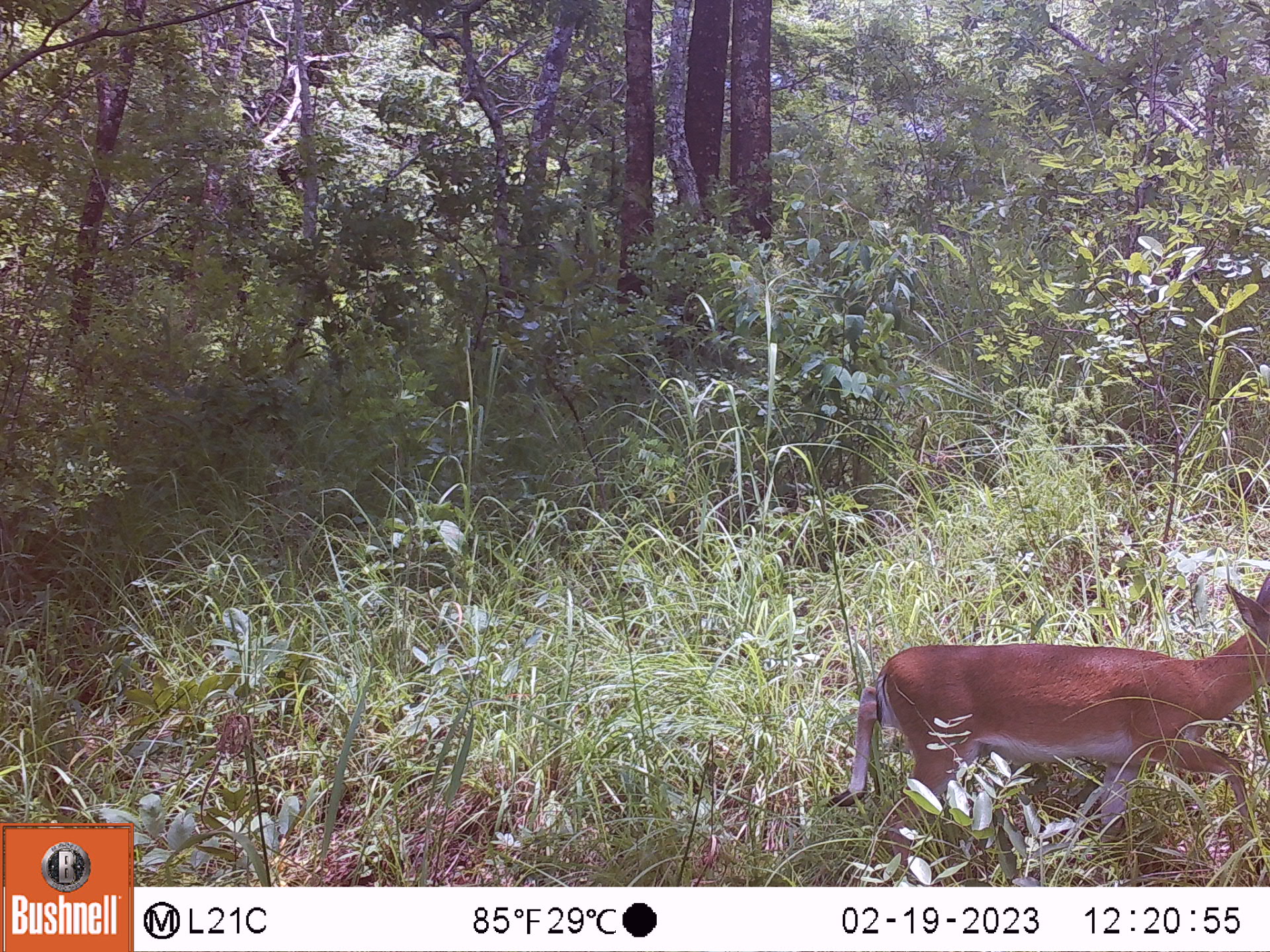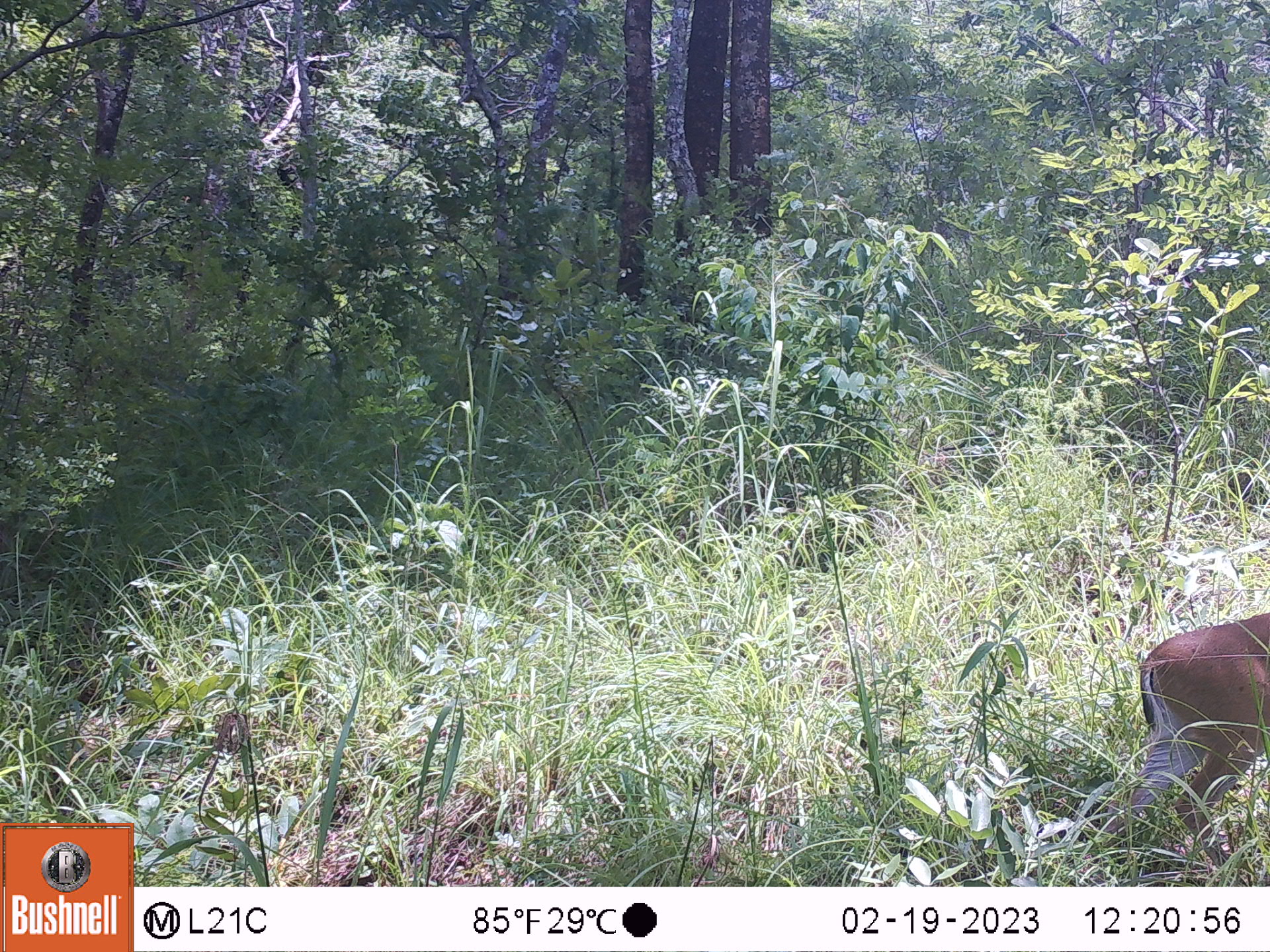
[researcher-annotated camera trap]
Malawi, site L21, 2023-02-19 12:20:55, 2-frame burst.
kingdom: Animalia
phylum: Chordata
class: Mammalia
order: Artiodactyla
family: Bovidae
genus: Sylvicapra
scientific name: Sylvicapra grimmia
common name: common duiker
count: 1